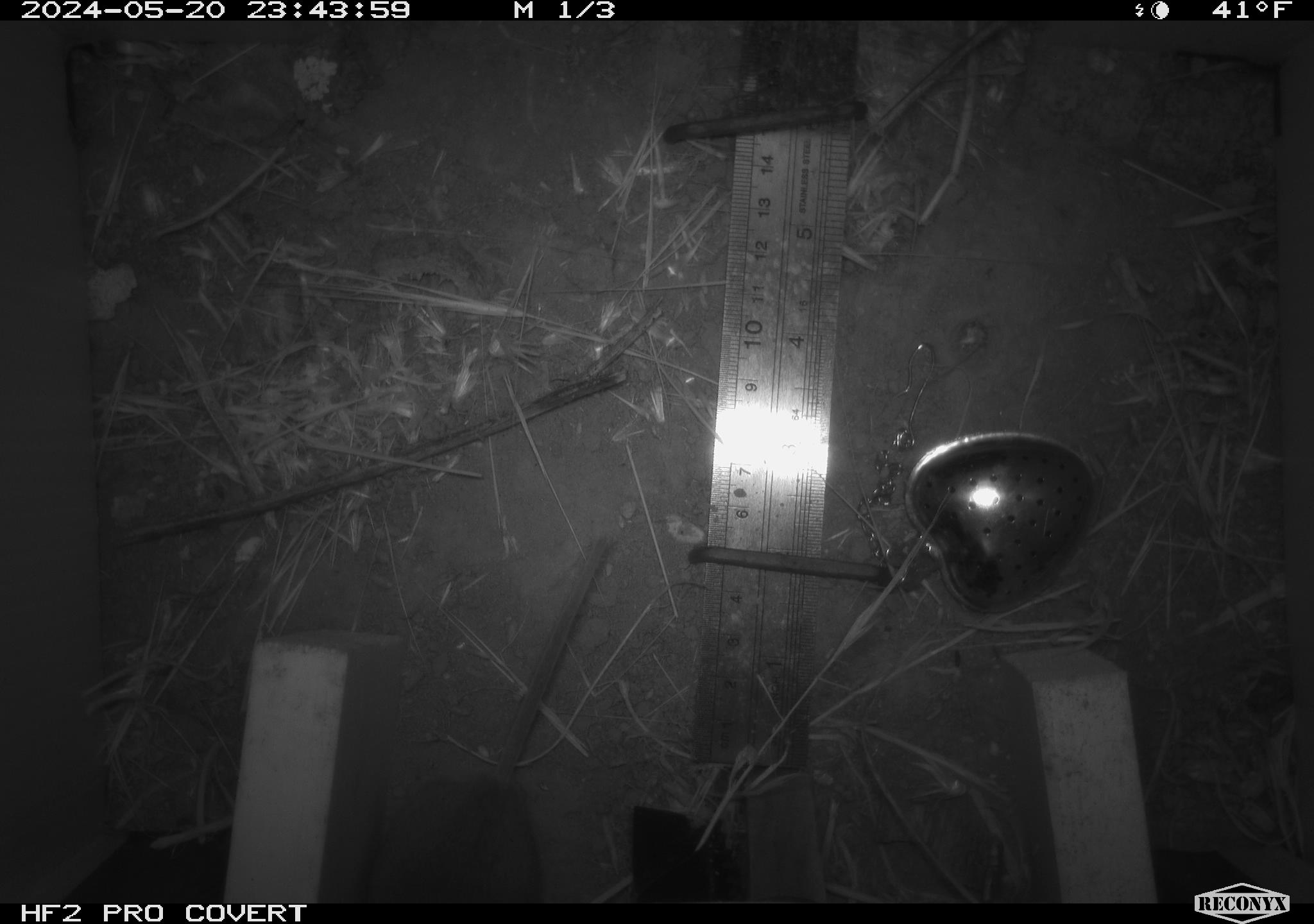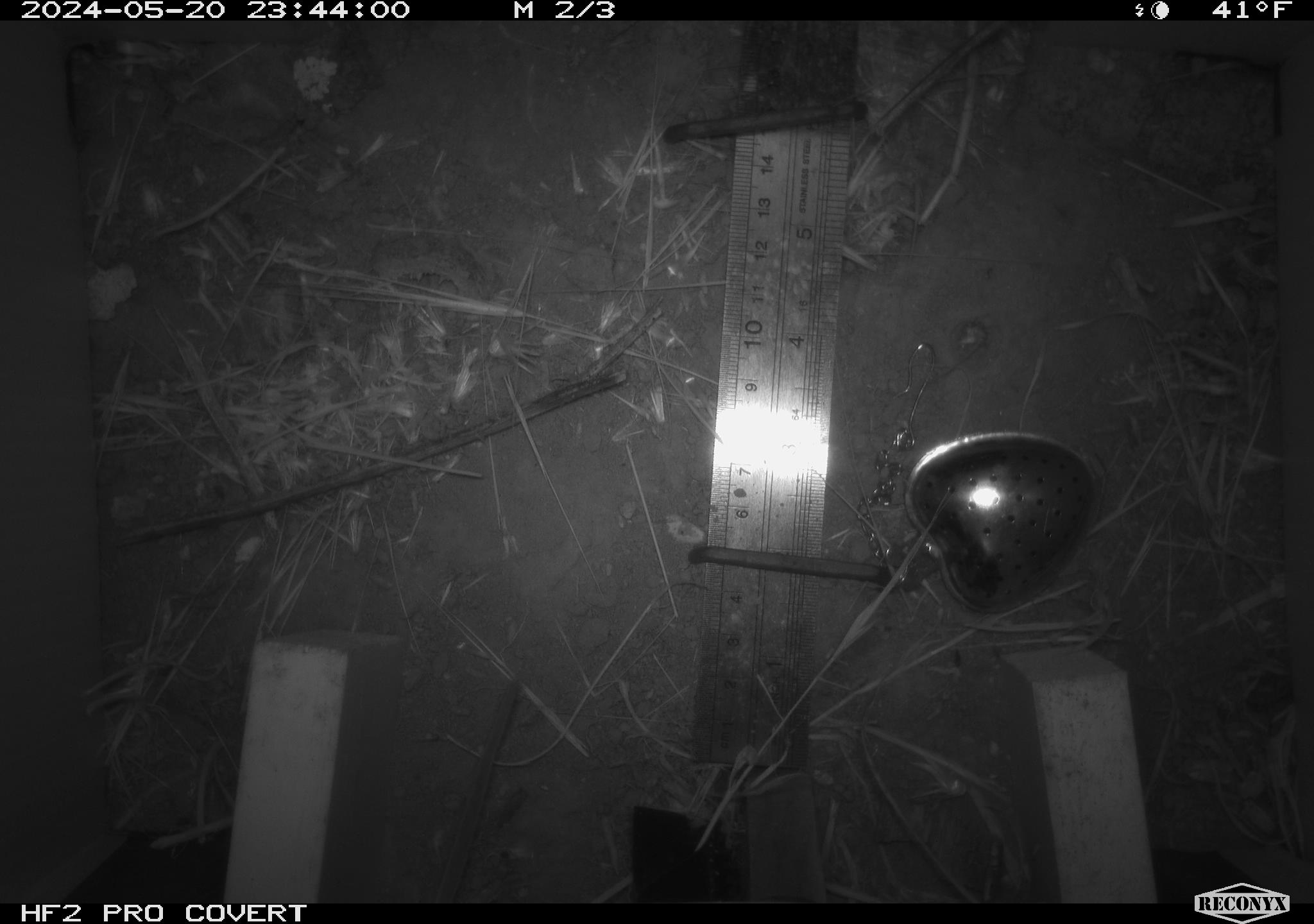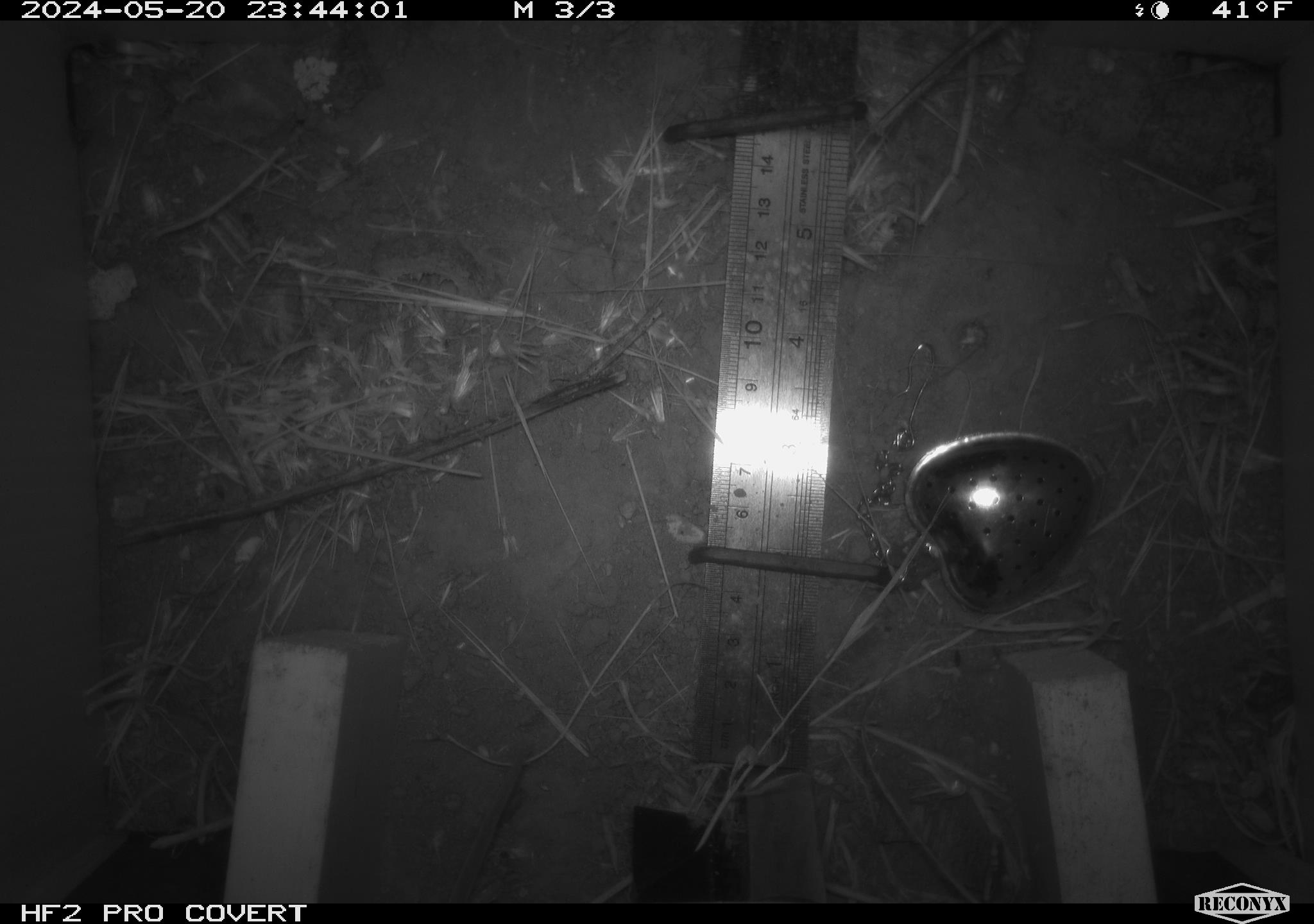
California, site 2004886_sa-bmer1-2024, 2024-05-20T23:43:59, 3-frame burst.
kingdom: Animalia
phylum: Chordata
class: Mammalia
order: Rodentia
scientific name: Rodentia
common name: mouse species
Mouse species (Rodentia).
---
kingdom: Animalia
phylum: Chordata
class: Mammalia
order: Rodentia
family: Cricetidae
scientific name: Arvicolinae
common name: voles, lemmings, and muskrats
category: arvicolinae subfamily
Arvicolinae subfamily (voles, lemmings, and muskrats) (Arvicolinae).